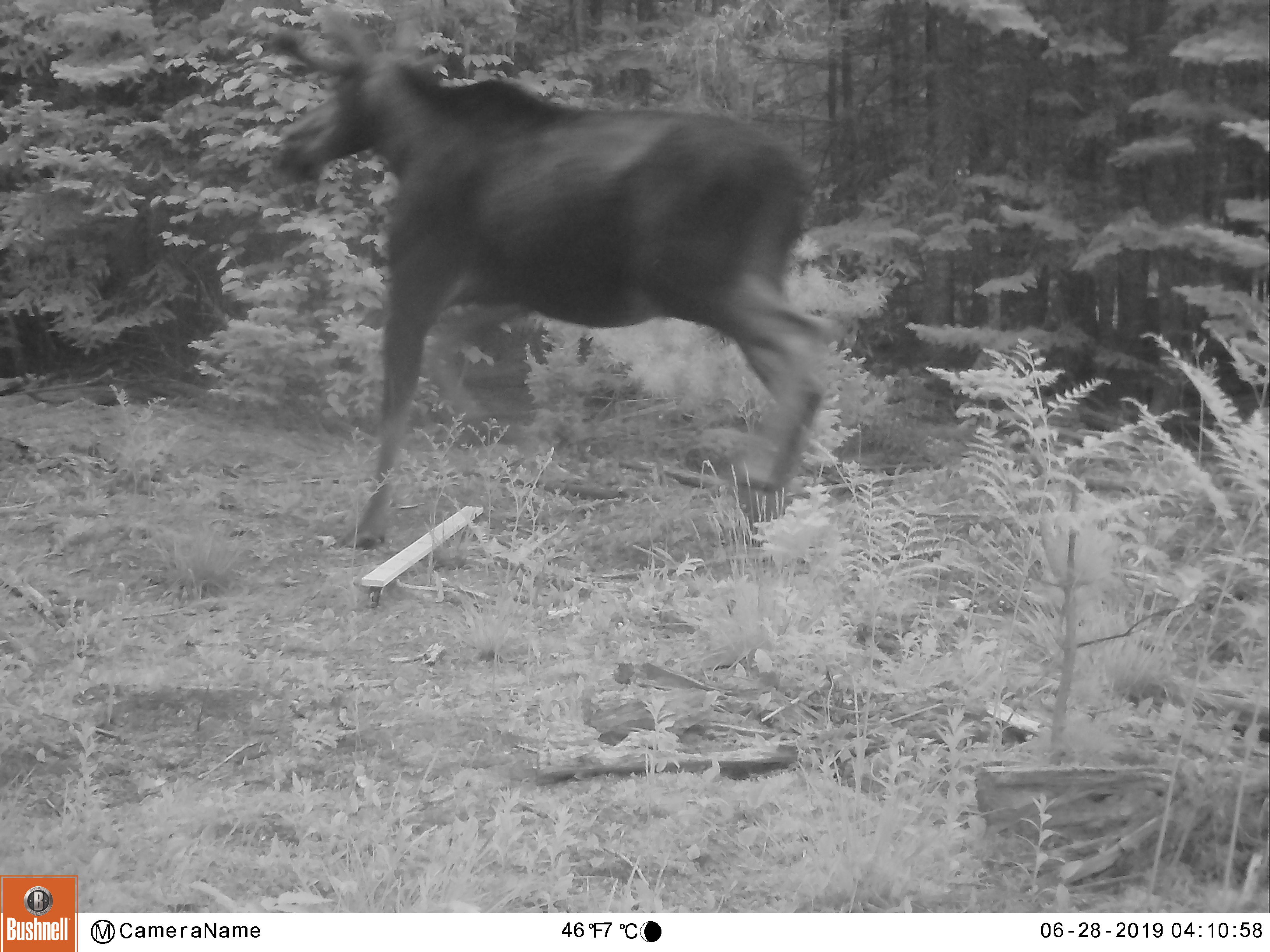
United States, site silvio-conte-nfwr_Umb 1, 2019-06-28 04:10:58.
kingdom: Animalia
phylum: Chordata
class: Mammalia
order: Artiodactyla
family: Cervidae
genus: Alces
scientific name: Alces alces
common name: moose